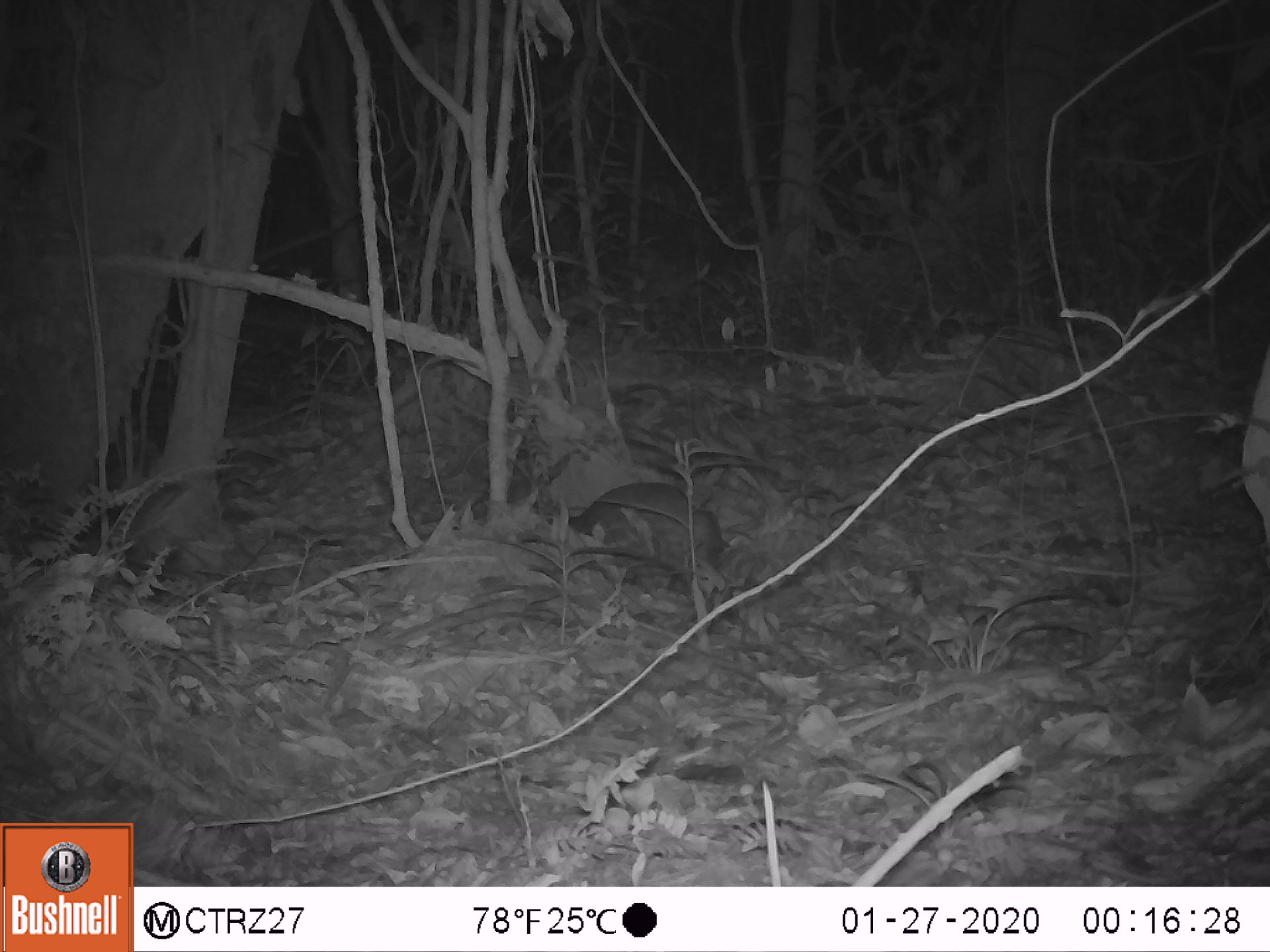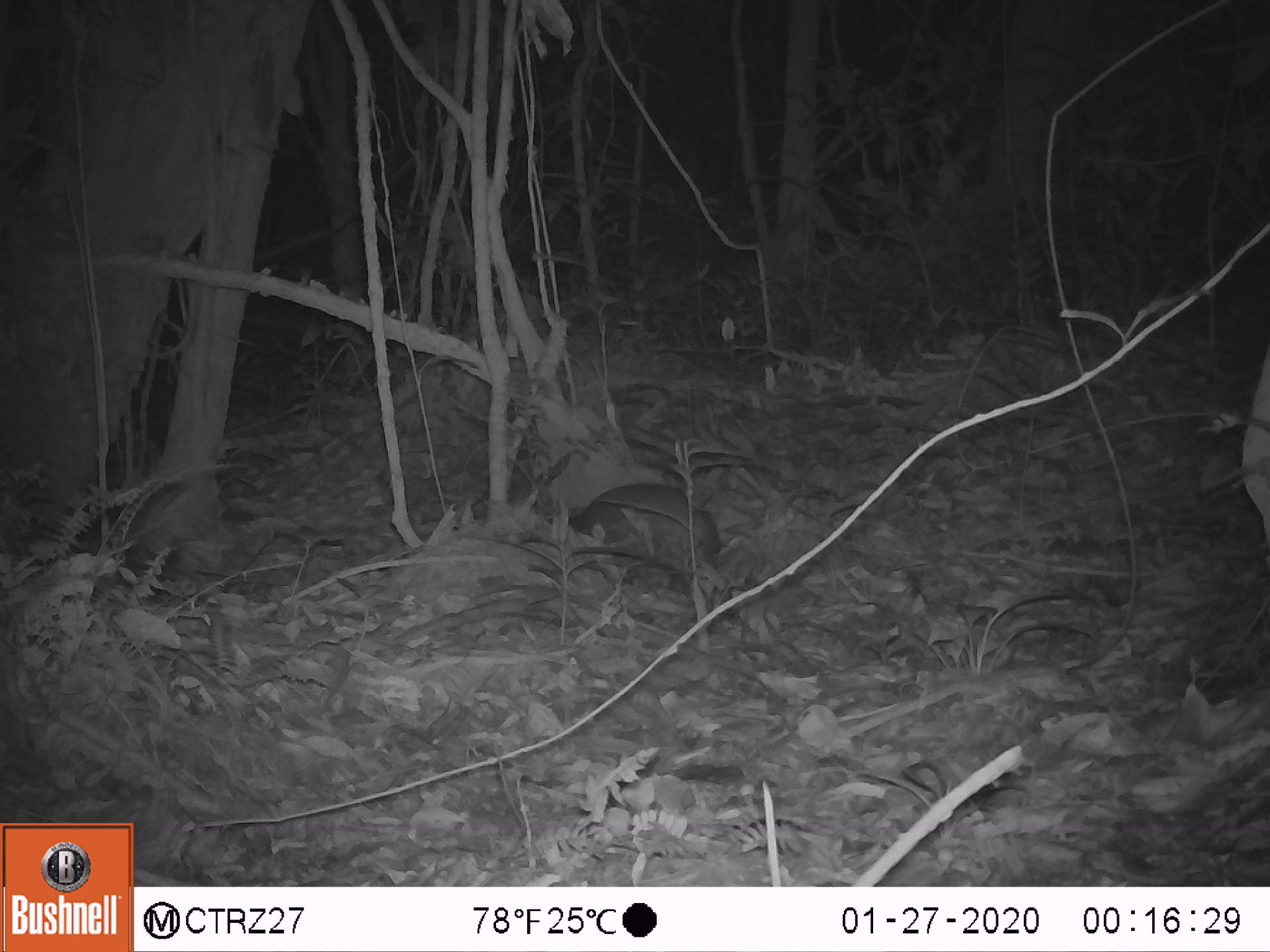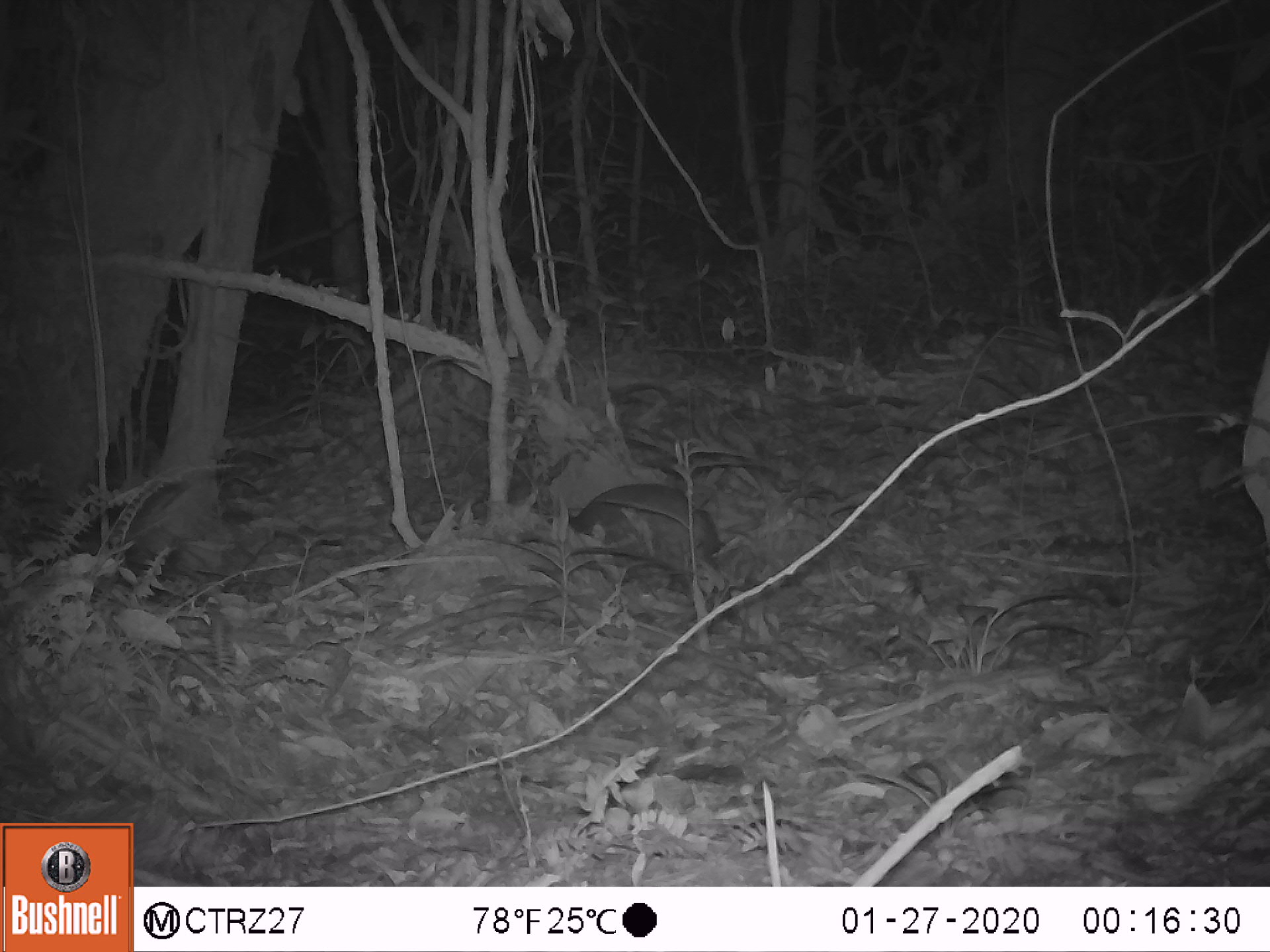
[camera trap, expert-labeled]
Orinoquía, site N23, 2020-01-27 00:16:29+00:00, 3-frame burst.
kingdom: Animalia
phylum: Chordata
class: Mammalia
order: Rodentia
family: Cuniculidae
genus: Cuniculus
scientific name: Cuniculus paca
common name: spotted paca